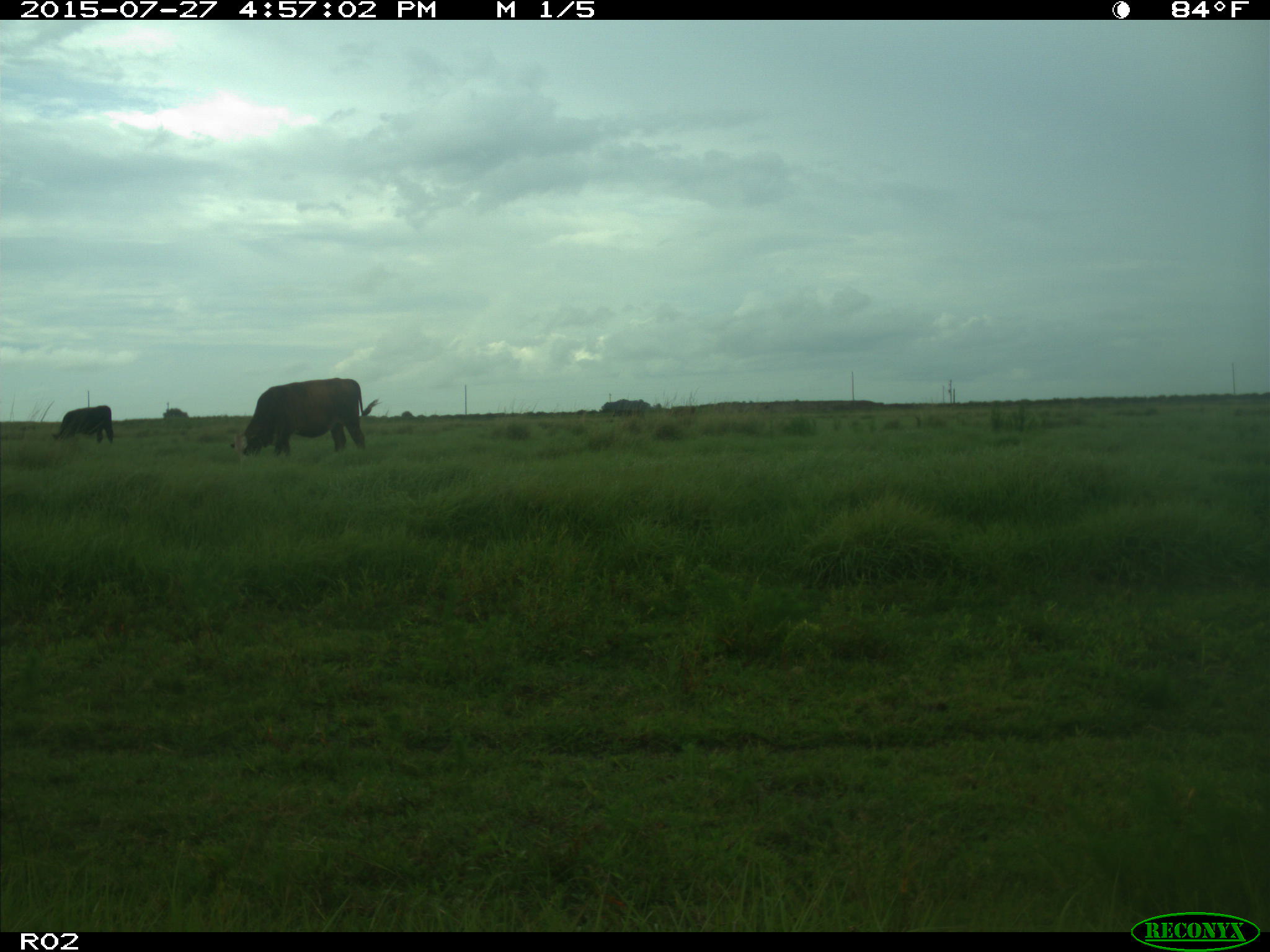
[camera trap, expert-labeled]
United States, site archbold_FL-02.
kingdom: Animalia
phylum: Chordata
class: Mammalia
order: Artiodactyla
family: Bovidae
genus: Bos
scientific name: Bos taurus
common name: domestic cow